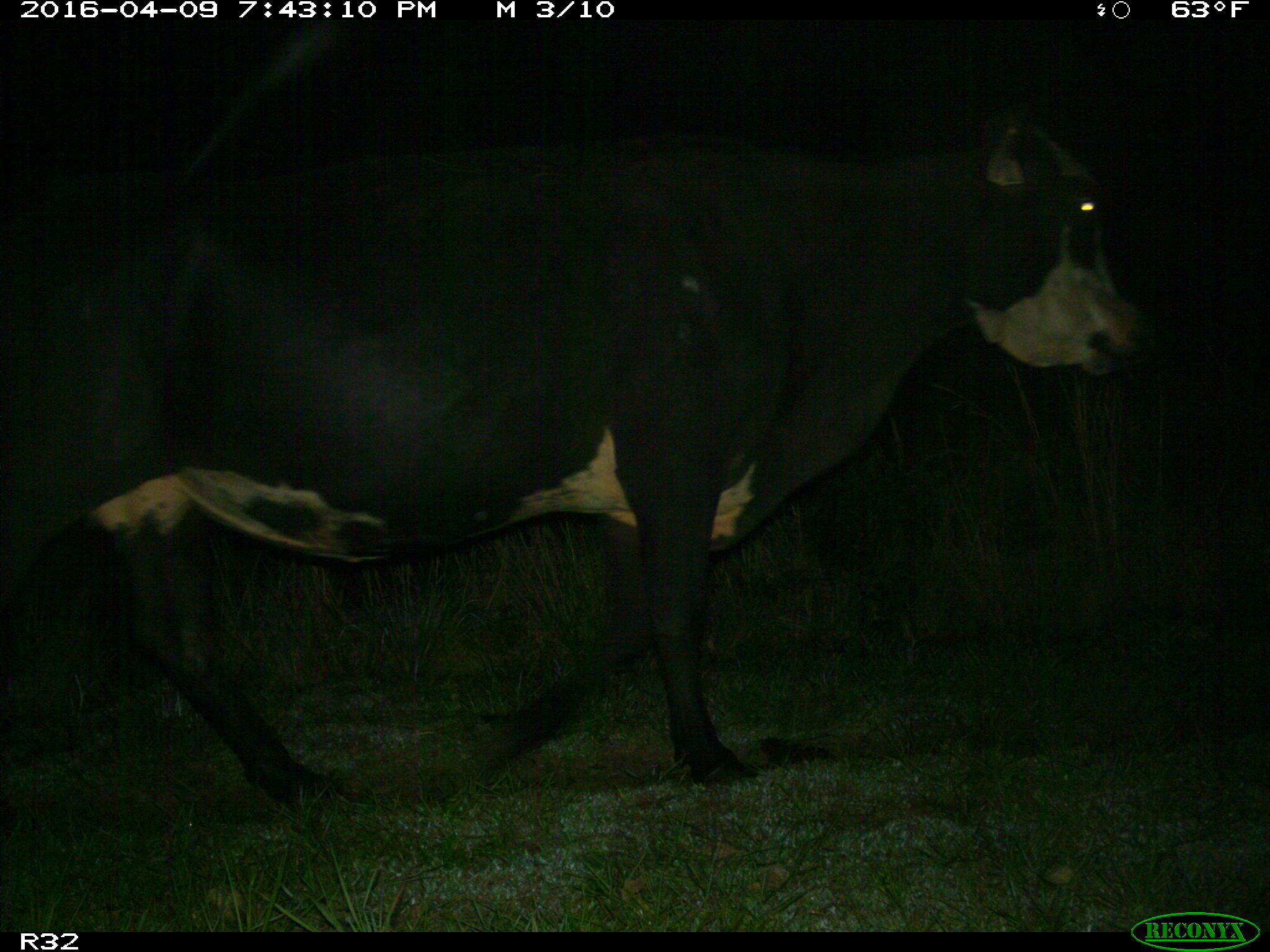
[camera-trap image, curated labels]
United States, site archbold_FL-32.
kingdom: Animalia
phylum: Chordata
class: Mammalia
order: Artiodactyla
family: Bovidae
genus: Bos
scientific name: Bos taurus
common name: domestic cow